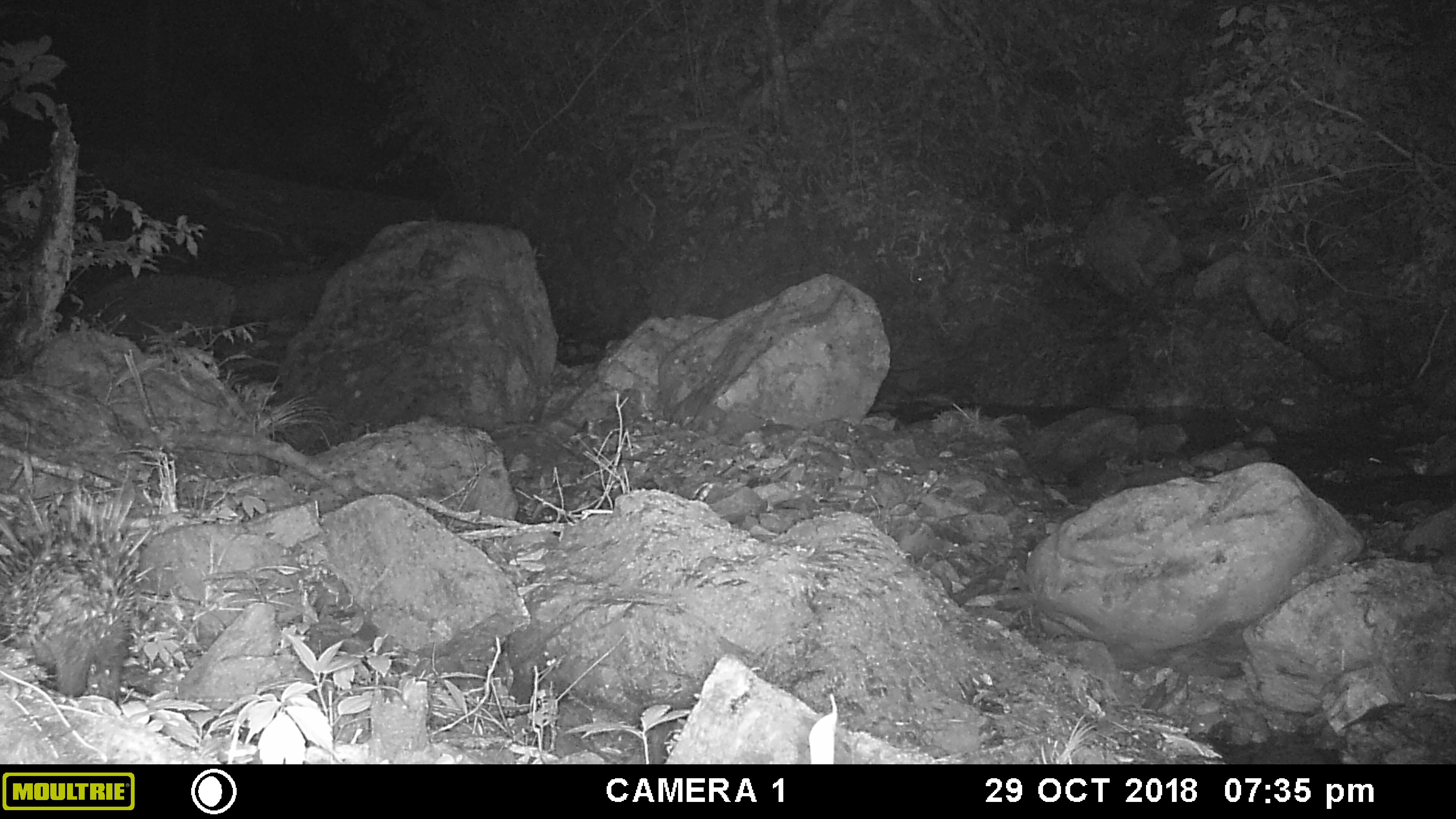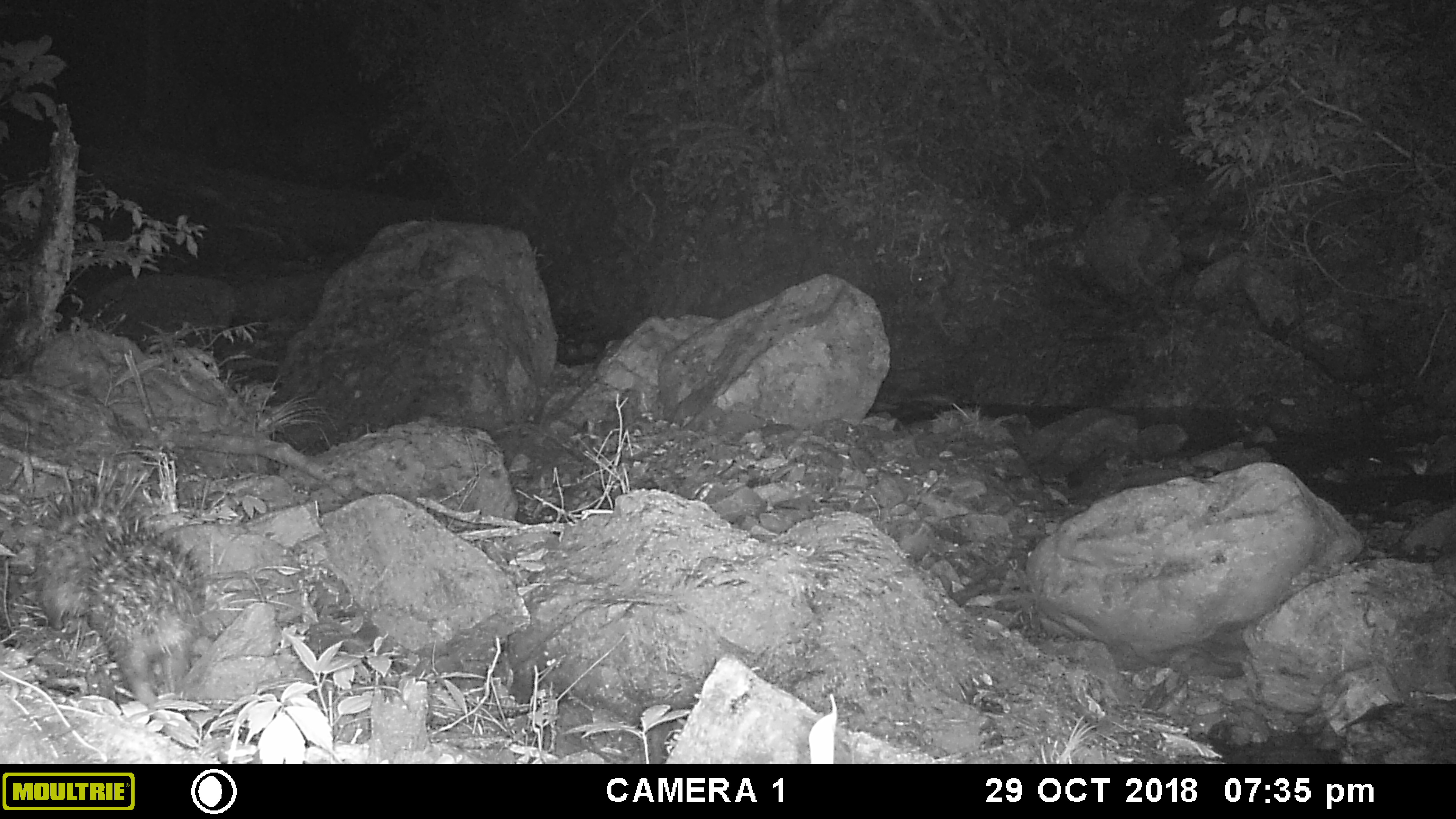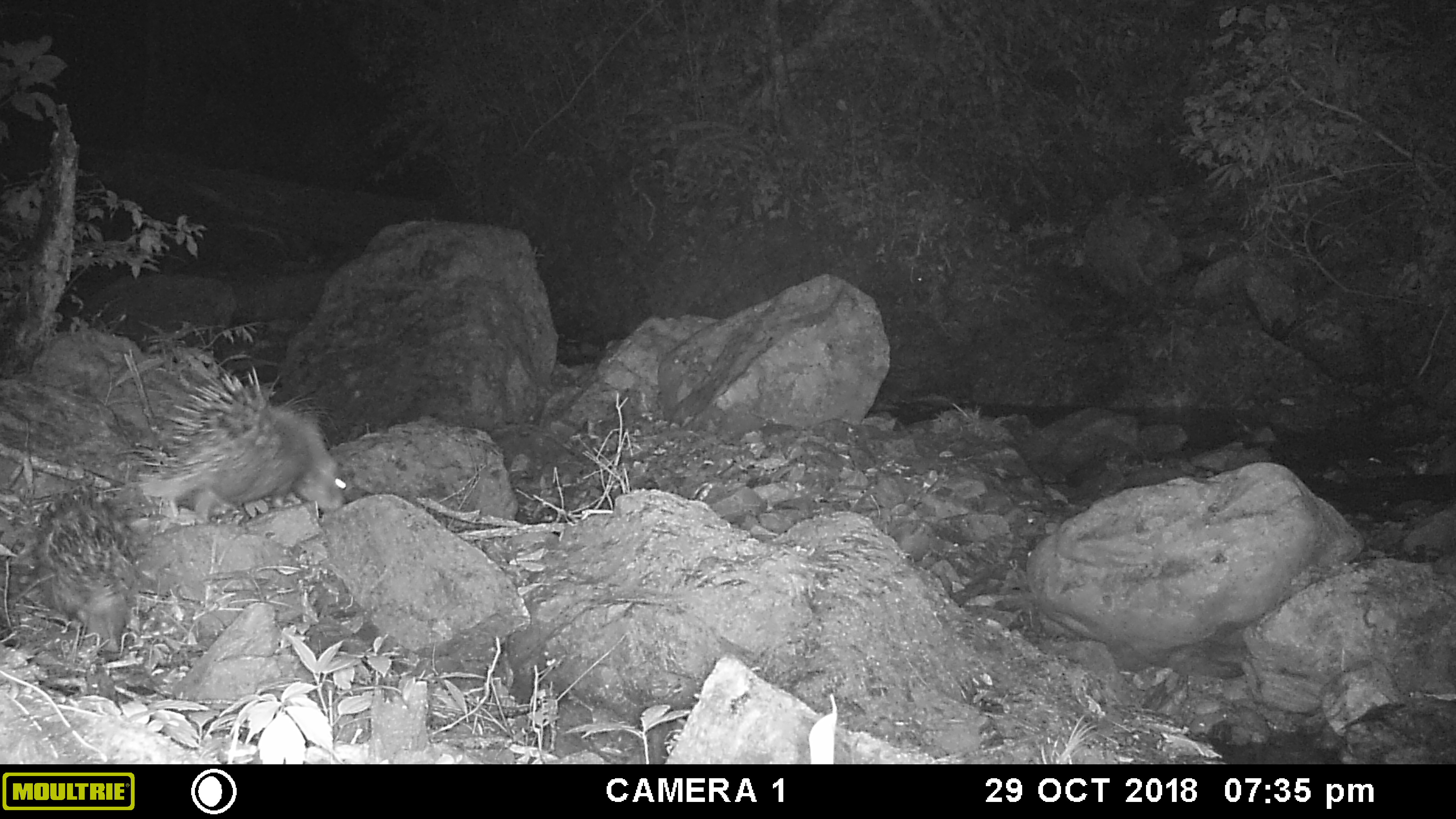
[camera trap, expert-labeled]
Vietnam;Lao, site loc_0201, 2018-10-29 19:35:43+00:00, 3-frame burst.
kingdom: Animalia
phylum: Chordata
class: Mammalia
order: Rodentia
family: Hystricidae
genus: Hystrix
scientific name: Hystrix brachyura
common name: malayan porcupine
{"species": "malayan porcupine (Hystrix brachyura)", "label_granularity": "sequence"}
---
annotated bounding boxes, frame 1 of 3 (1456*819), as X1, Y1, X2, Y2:
malayan porcupine: 0, 487, 156, 700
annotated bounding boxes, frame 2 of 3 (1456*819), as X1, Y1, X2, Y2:
malayan porcupine: 81, 519, 205, 705; 33, 456, 147, 633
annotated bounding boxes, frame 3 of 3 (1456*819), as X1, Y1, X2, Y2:
malayan porcupine: 136, 363, 346, 510; 37, 487, 140, 661